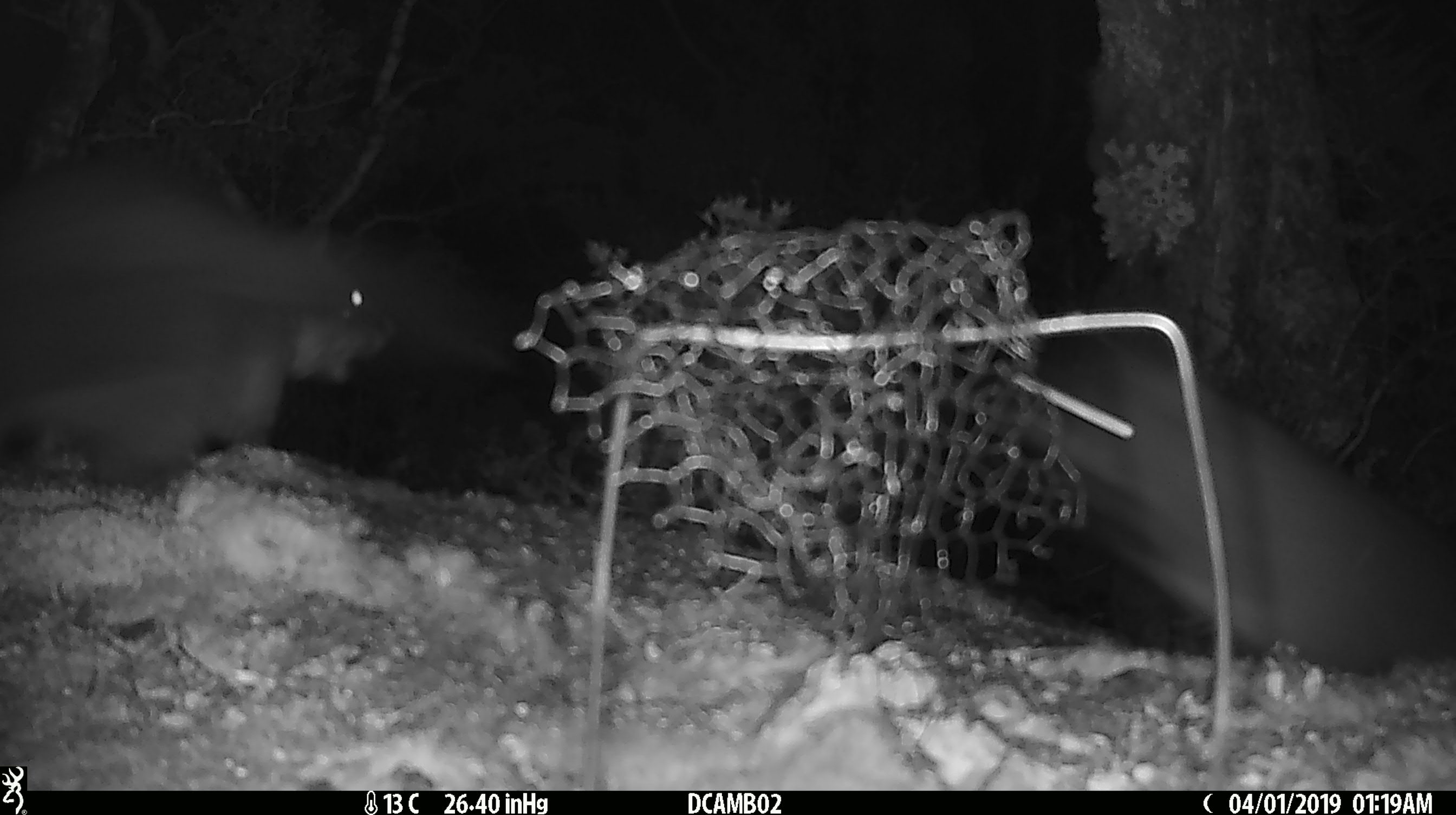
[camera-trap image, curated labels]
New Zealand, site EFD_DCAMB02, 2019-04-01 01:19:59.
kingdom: Animalia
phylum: Chordata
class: Mammalia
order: Diprotodontia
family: Phalangeridae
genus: Trichosurus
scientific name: Trichosurus vulpecula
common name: common brushtail possum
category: possum